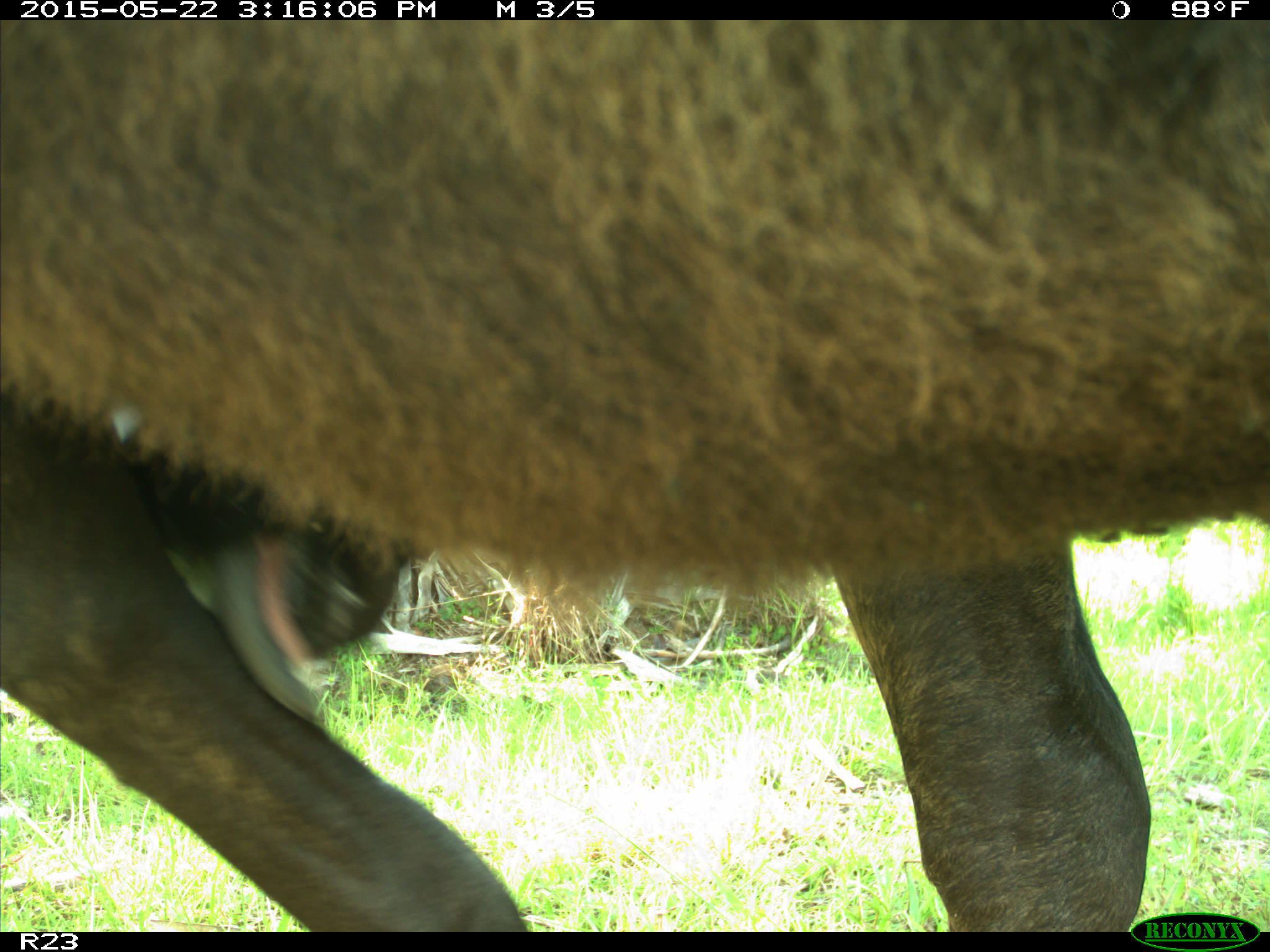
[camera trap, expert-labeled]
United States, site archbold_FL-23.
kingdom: Animalia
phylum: Chordata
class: Mammalia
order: Artiodactyla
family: Bovidae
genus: Bos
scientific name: Bos taurus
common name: domestic cow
Bos taurus (domestic cow).